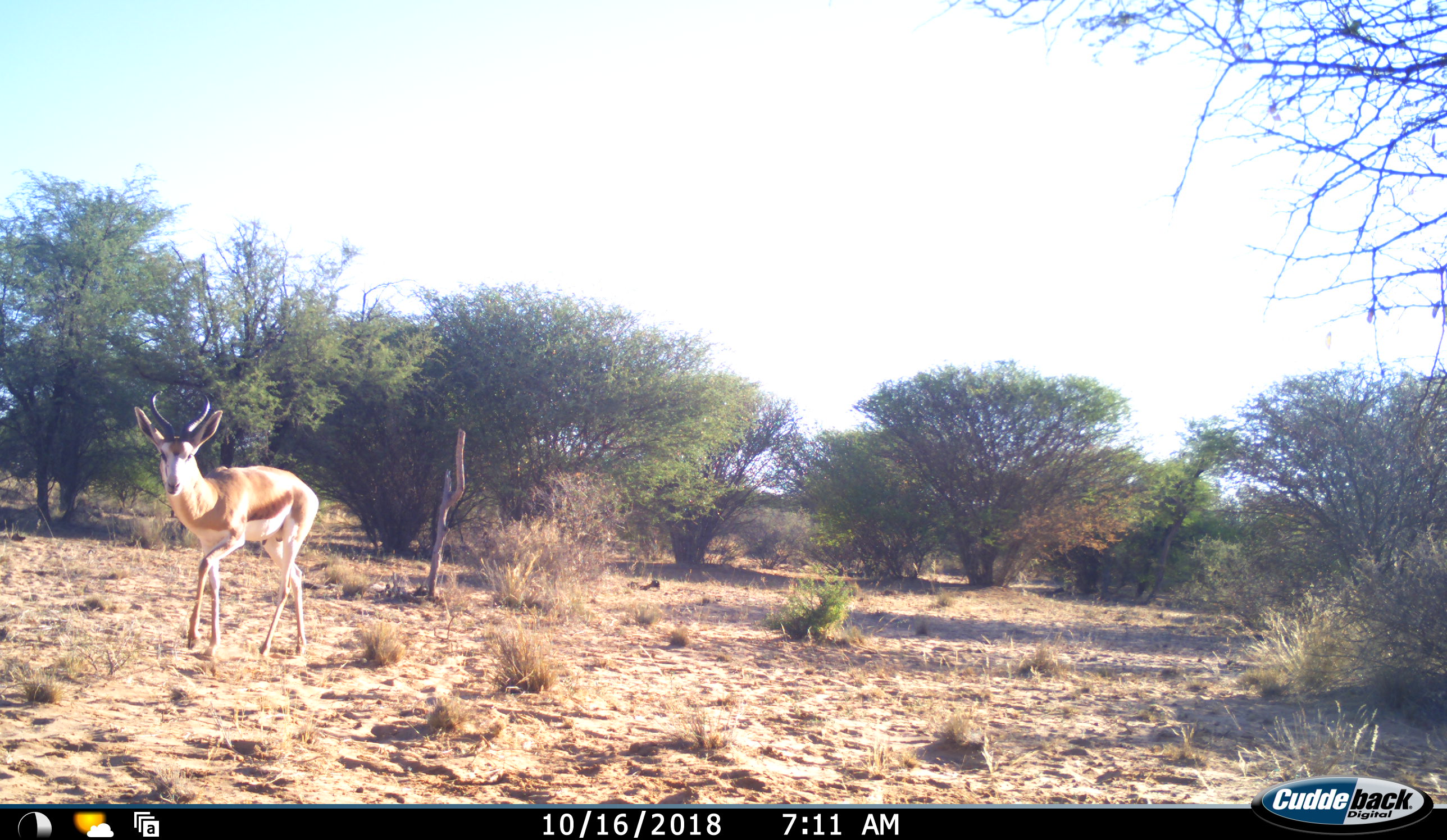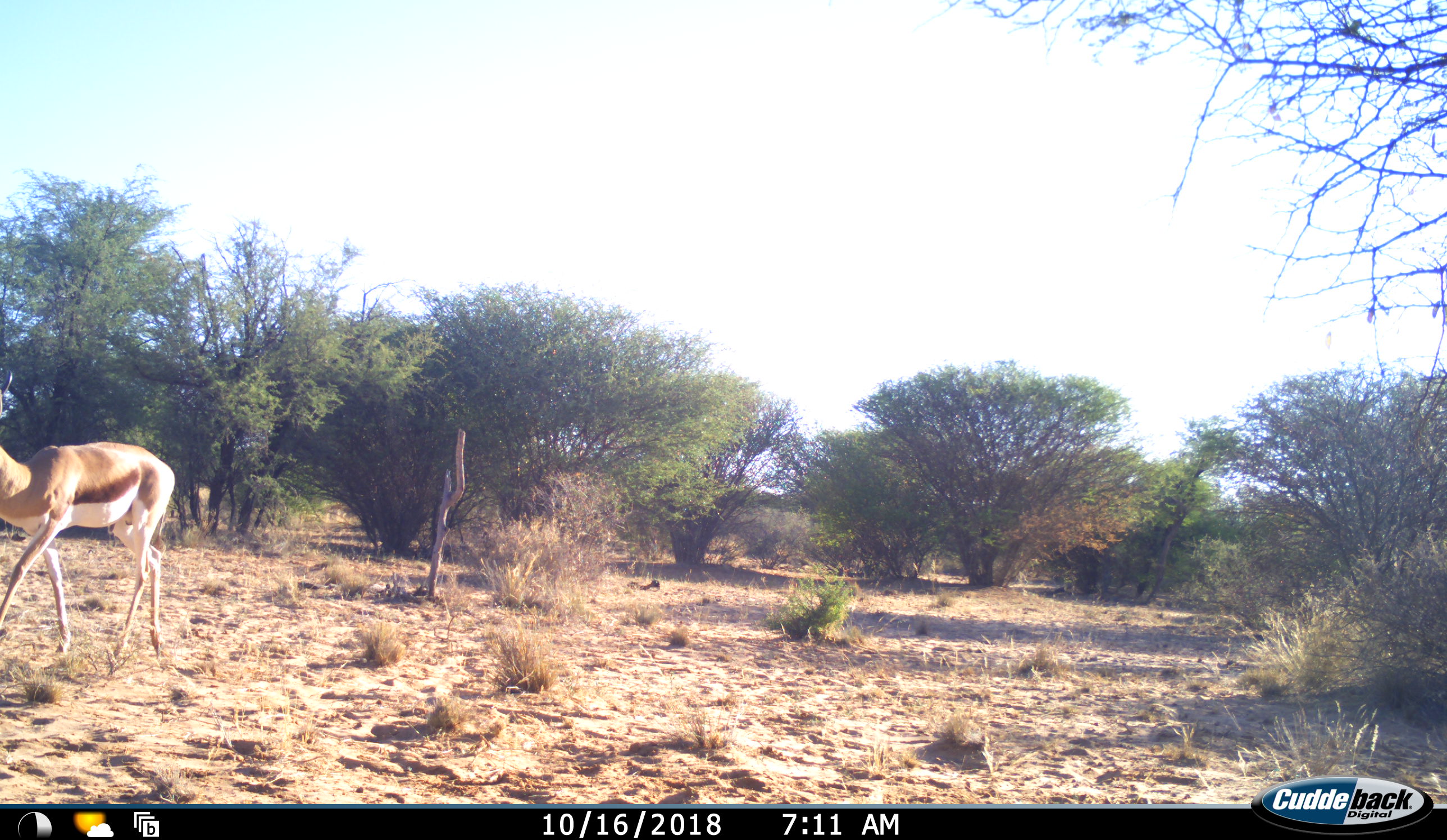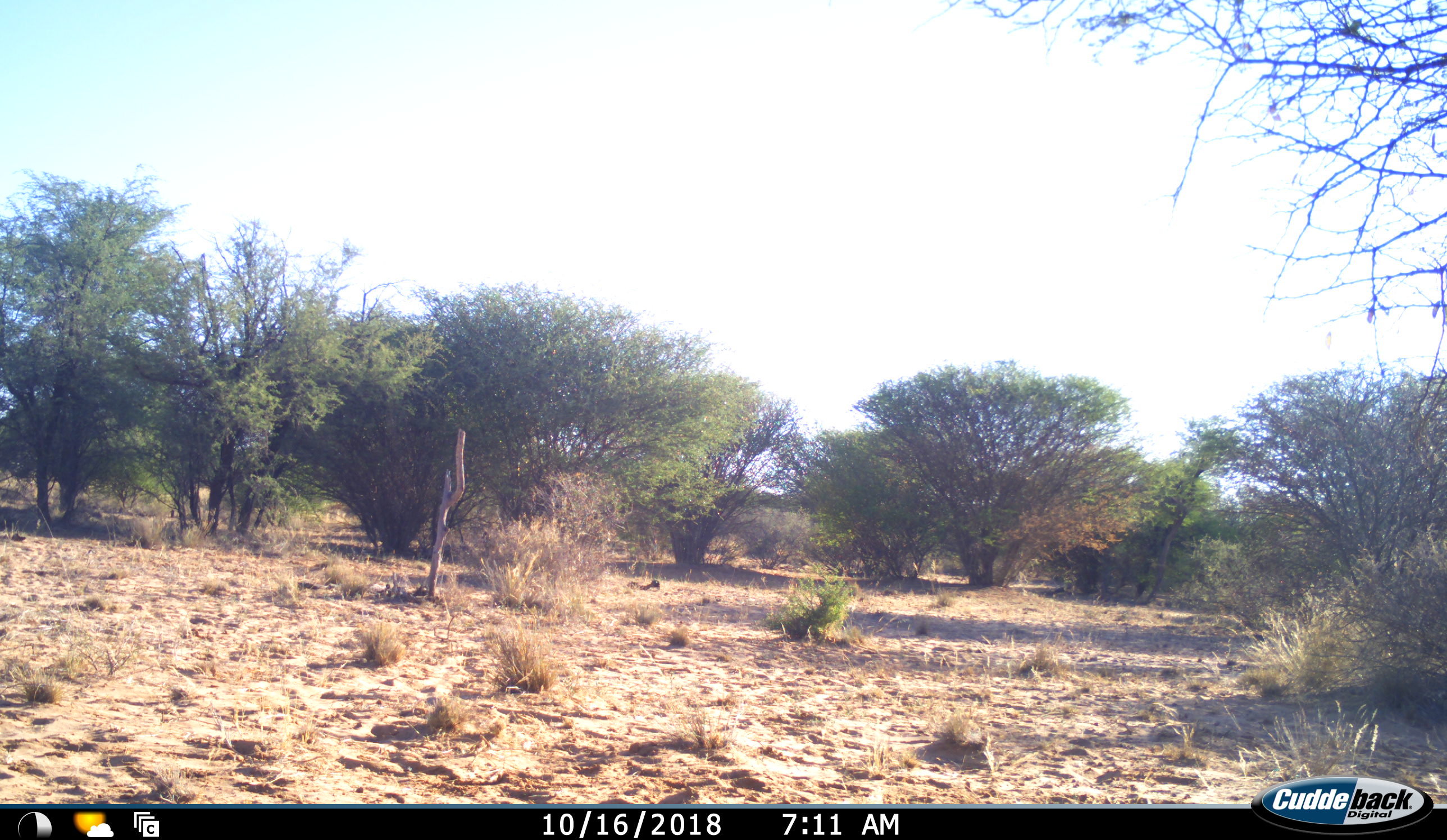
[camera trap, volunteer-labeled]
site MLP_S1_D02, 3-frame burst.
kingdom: Animalia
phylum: Chordata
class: Mammalia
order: Artiodactyla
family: Bovidae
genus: Antidorcas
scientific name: Antidorcas marsupialis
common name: springbok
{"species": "springbok (Antidorcas marsupialis)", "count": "1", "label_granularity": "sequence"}